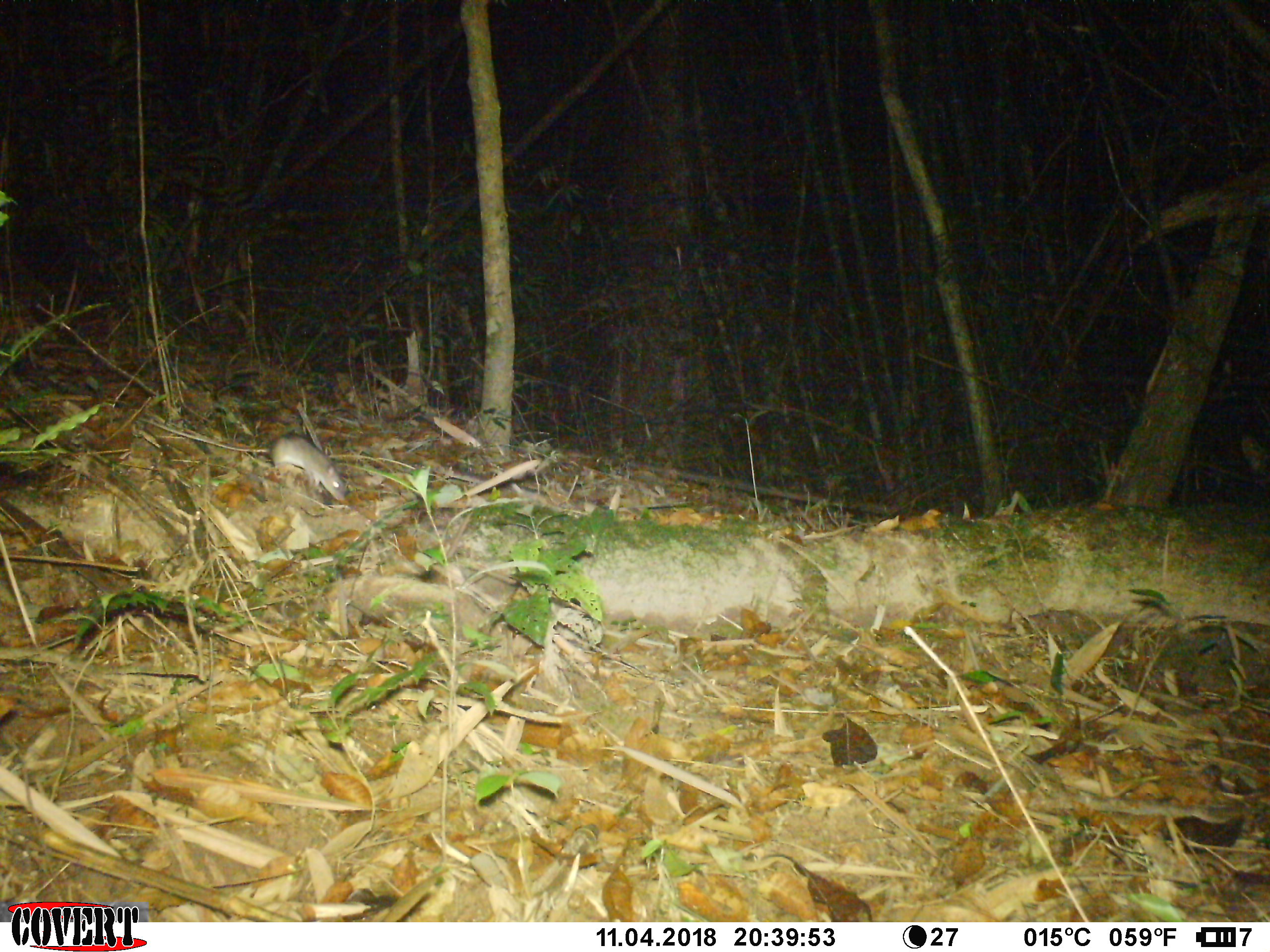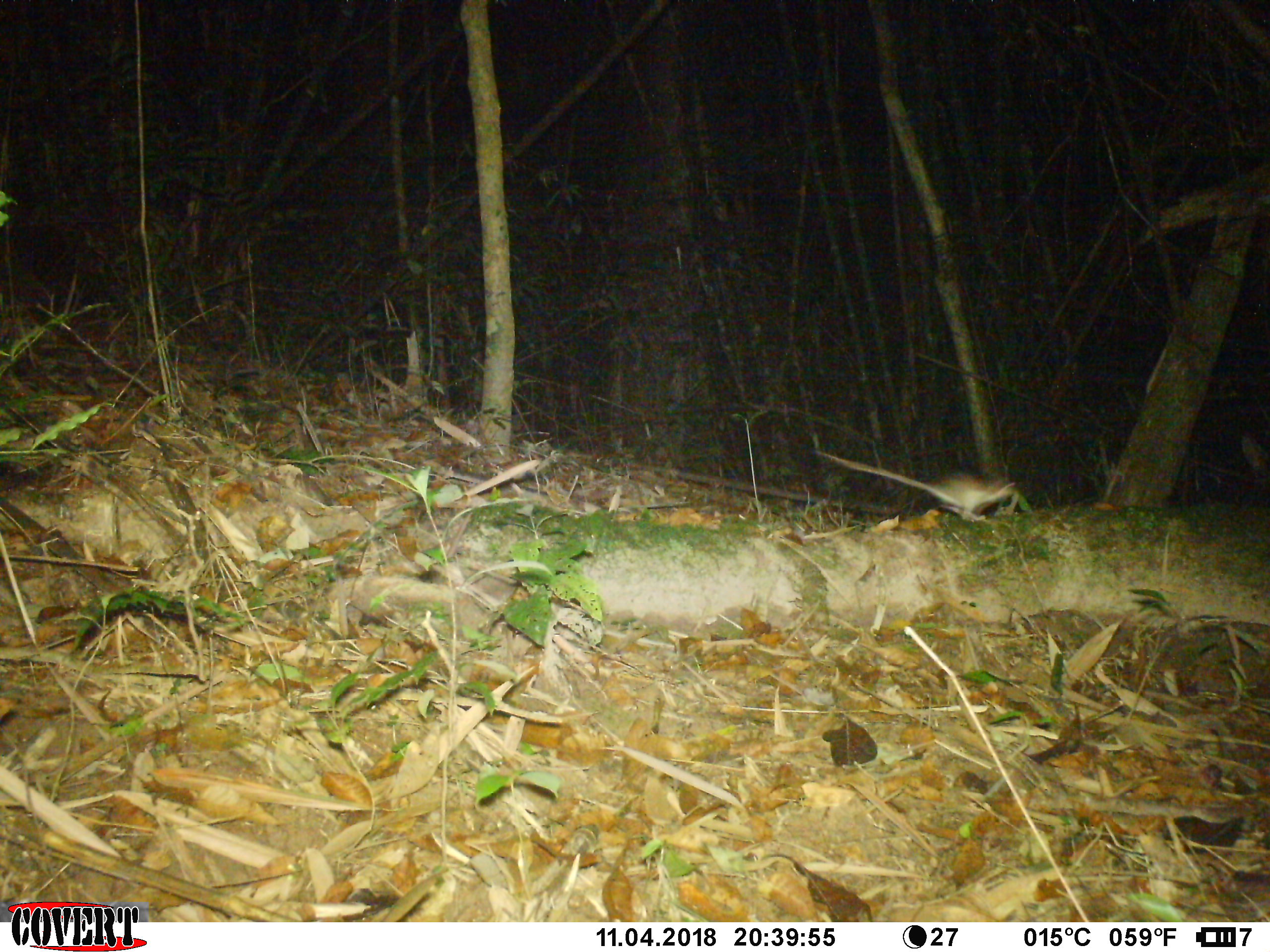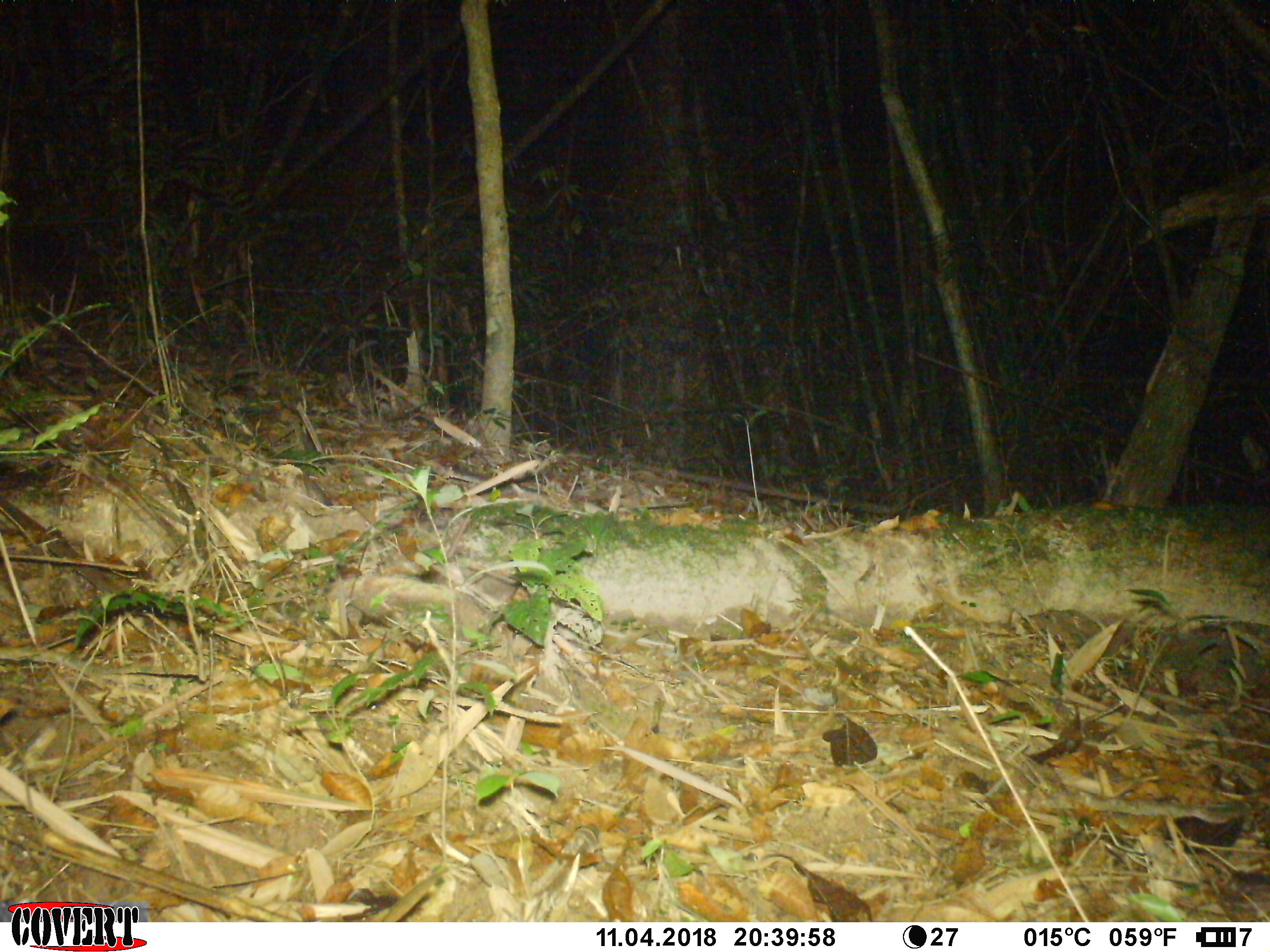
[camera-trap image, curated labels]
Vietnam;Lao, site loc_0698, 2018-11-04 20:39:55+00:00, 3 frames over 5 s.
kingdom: Animalia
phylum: Chordata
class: Mammalia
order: Rodentia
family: Muridae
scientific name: Muridae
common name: old-world mice and rats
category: unidentified murid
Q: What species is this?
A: Unidentified murid (old-world mice and rats) (Muridae).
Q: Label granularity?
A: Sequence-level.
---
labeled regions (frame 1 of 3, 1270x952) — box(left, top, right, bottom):
unidentified murid: box(138, 415, 346, 502)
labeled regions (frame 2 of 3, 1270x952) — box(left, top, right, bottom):
unidentified murid: box(815, 448, 1018, 522)